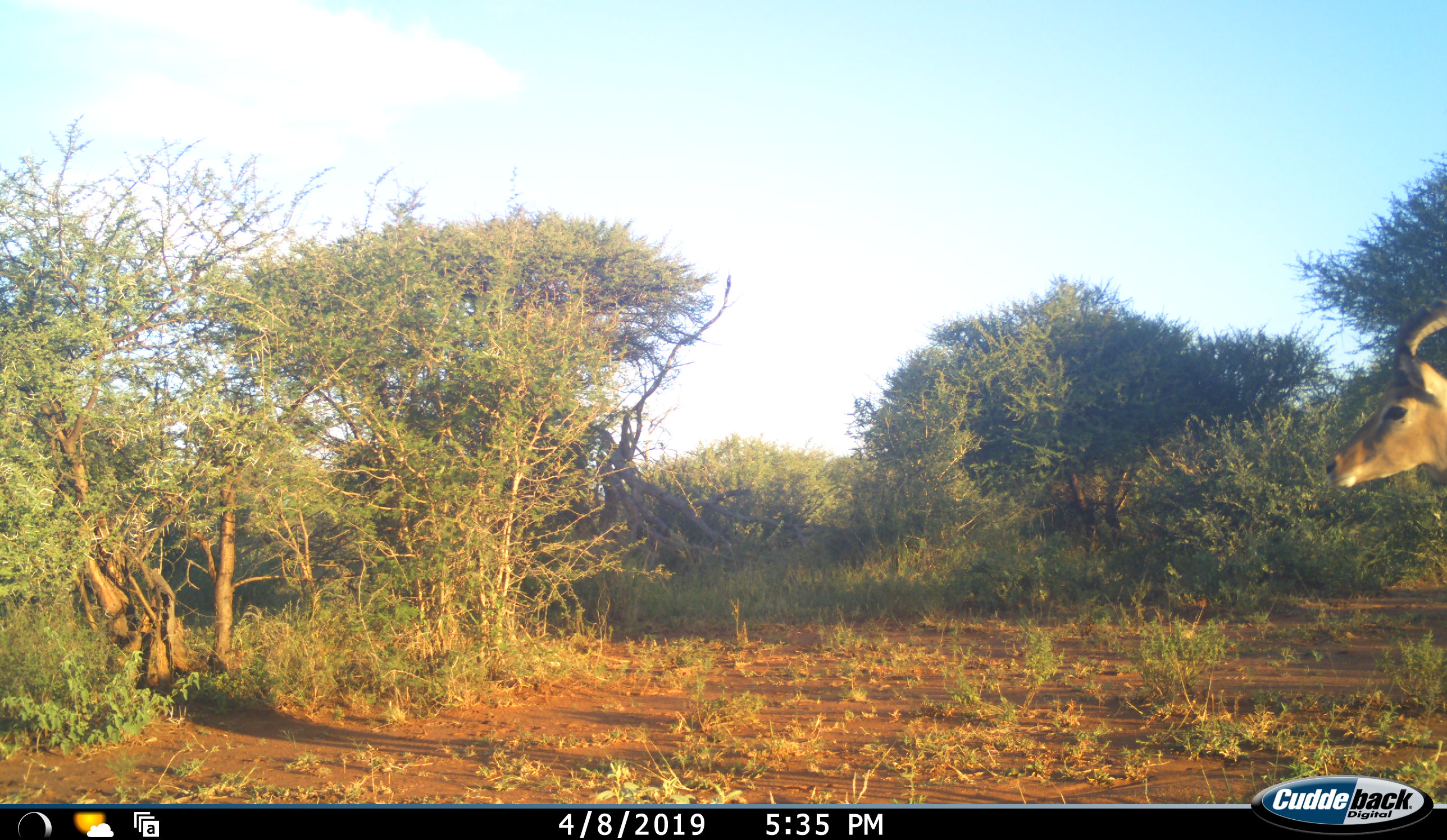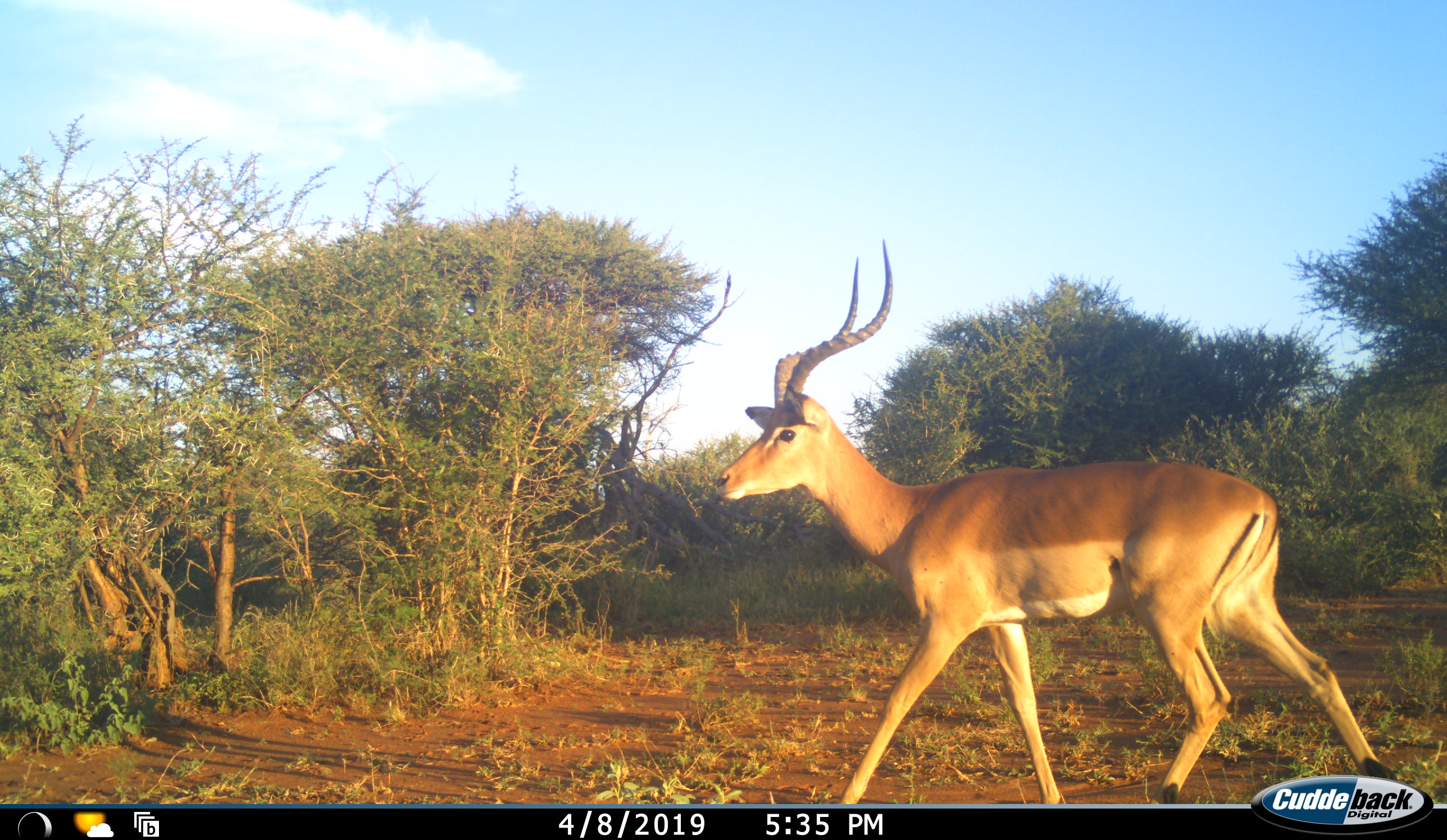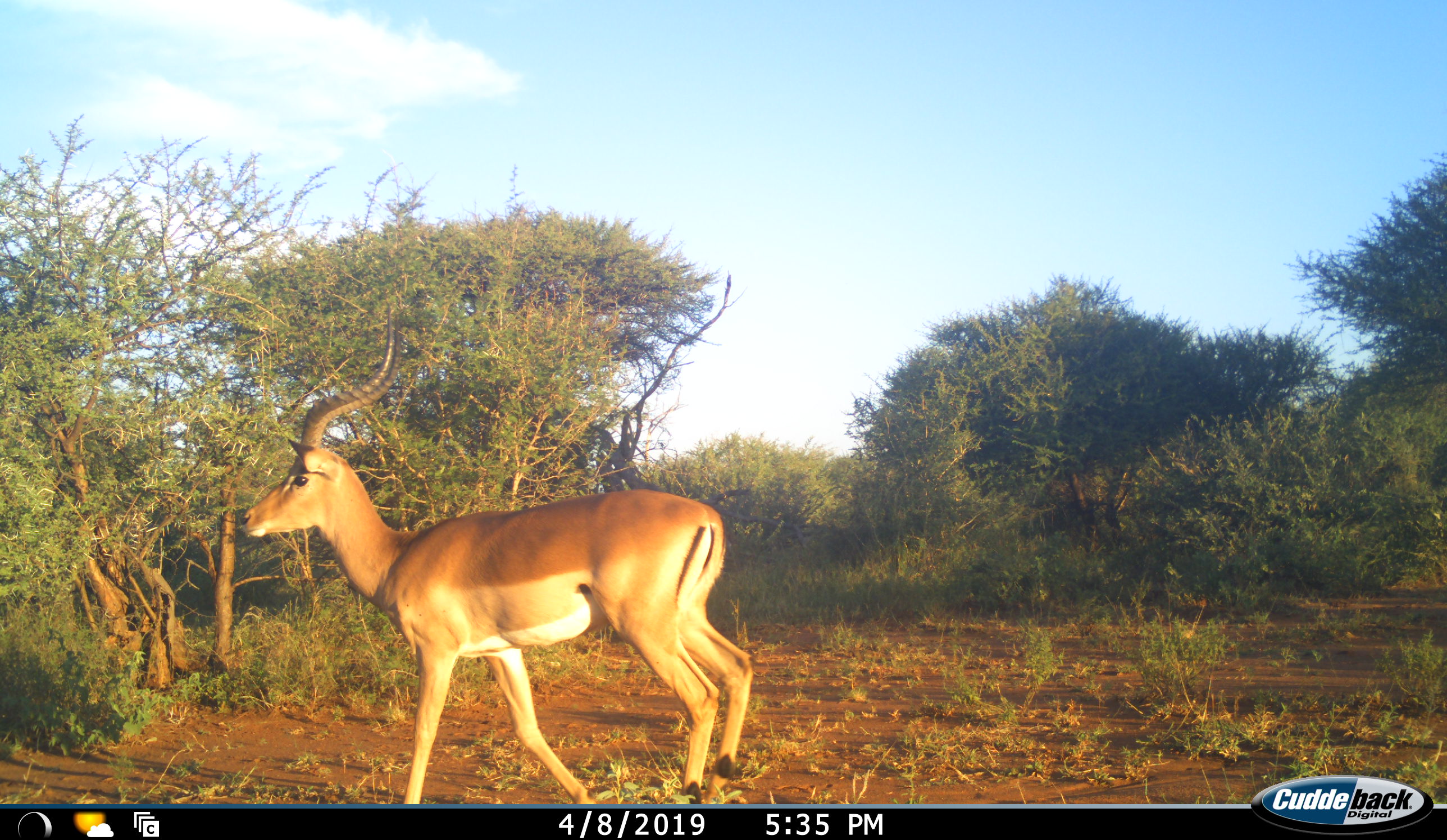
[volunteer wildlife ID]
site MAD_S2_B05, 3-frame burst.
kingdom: Animalia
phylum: Chordata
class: Mammalia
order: Artiodactyla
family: Bovidae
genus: Aepyceros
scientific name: Aepyceros melampus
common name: impala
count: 1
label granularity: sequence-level